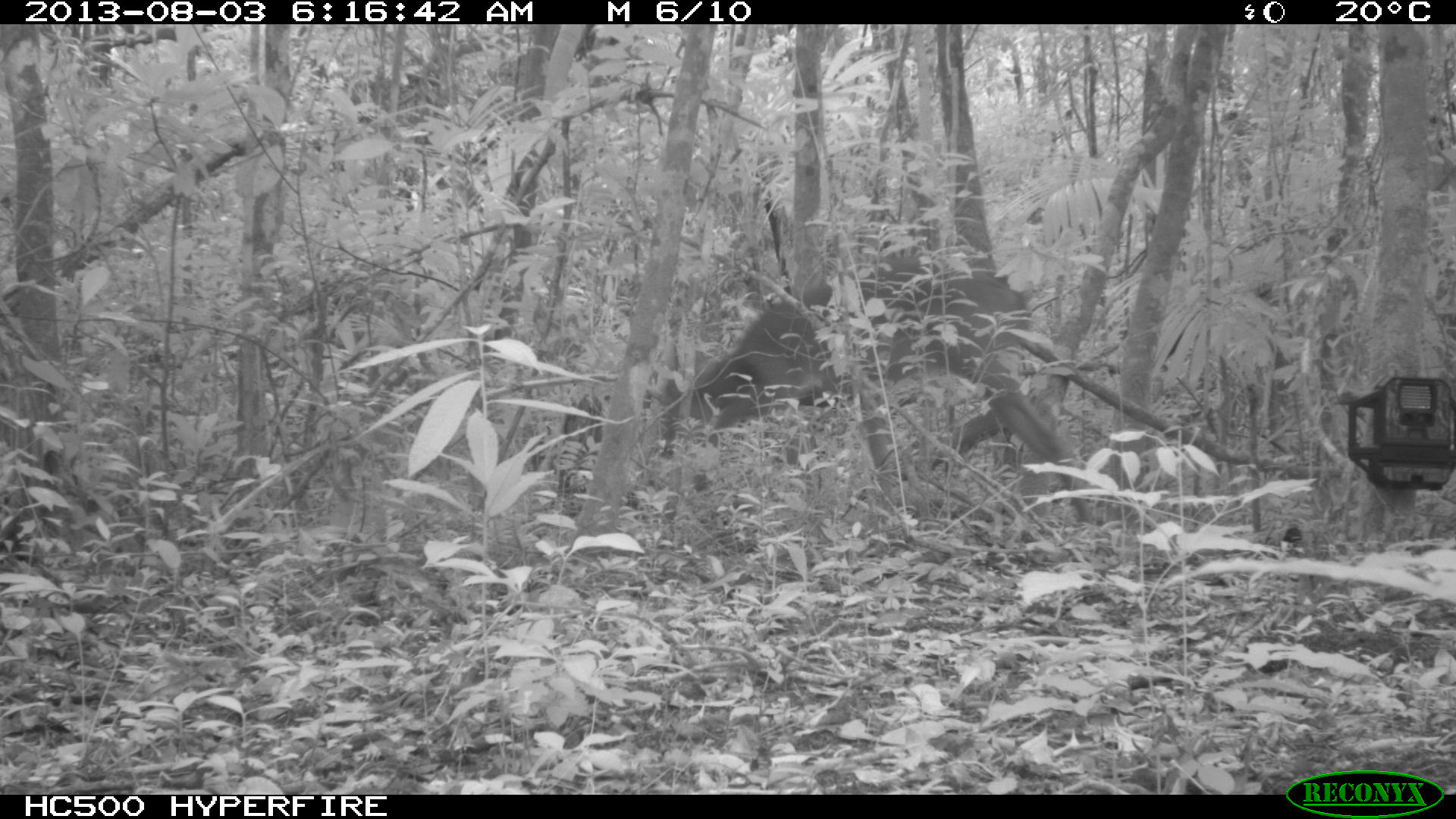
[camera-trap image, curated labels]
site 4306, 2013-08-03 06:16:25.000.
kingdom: Animalia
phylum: Chordata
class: Mammalia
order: Artiodactyla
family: Cervidae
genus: Odocoileus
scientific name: Odocoileus virginianus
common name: white-tailed deer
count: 1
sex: male